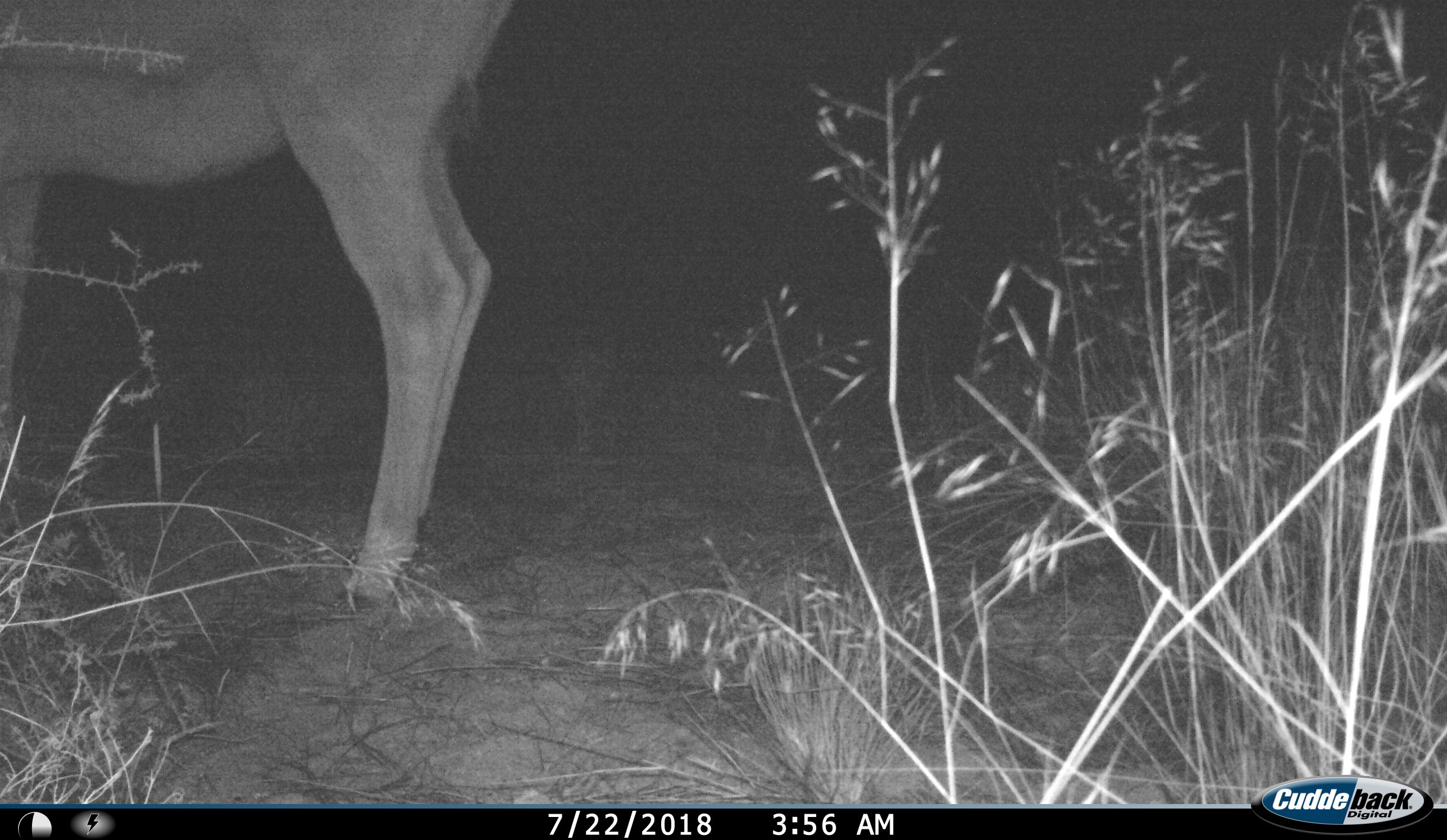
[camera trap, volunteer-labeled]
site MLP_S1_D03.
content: unidentified animal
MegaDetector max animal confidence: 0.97